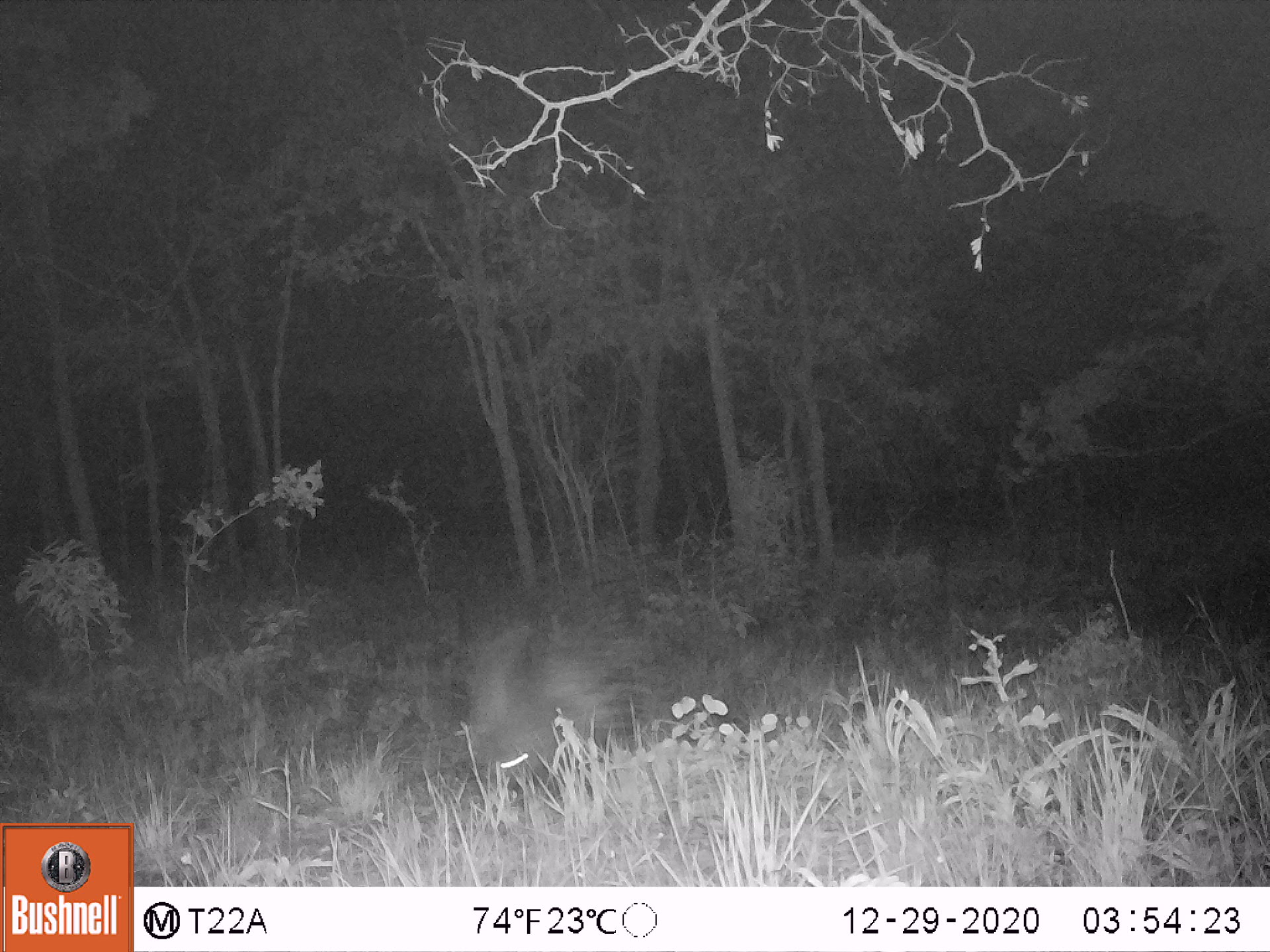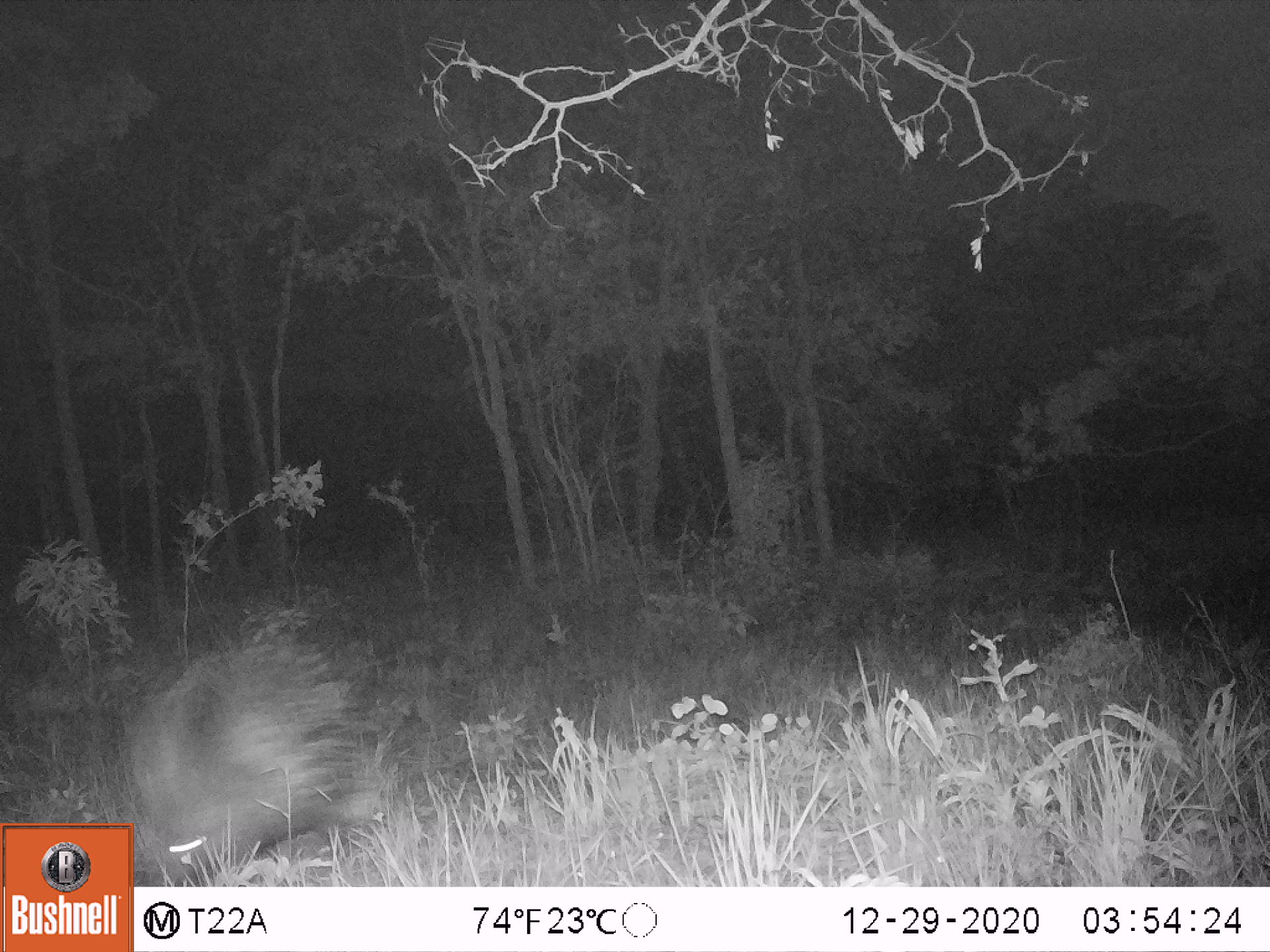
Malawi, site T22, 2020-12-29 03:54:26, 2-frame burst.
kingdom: Animalia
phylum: Chordata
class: Mammalia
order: Rodentia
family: Hystricidae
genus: Hystrix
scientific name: Hystrix africaeaustralis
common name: cape porcupine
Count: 1.